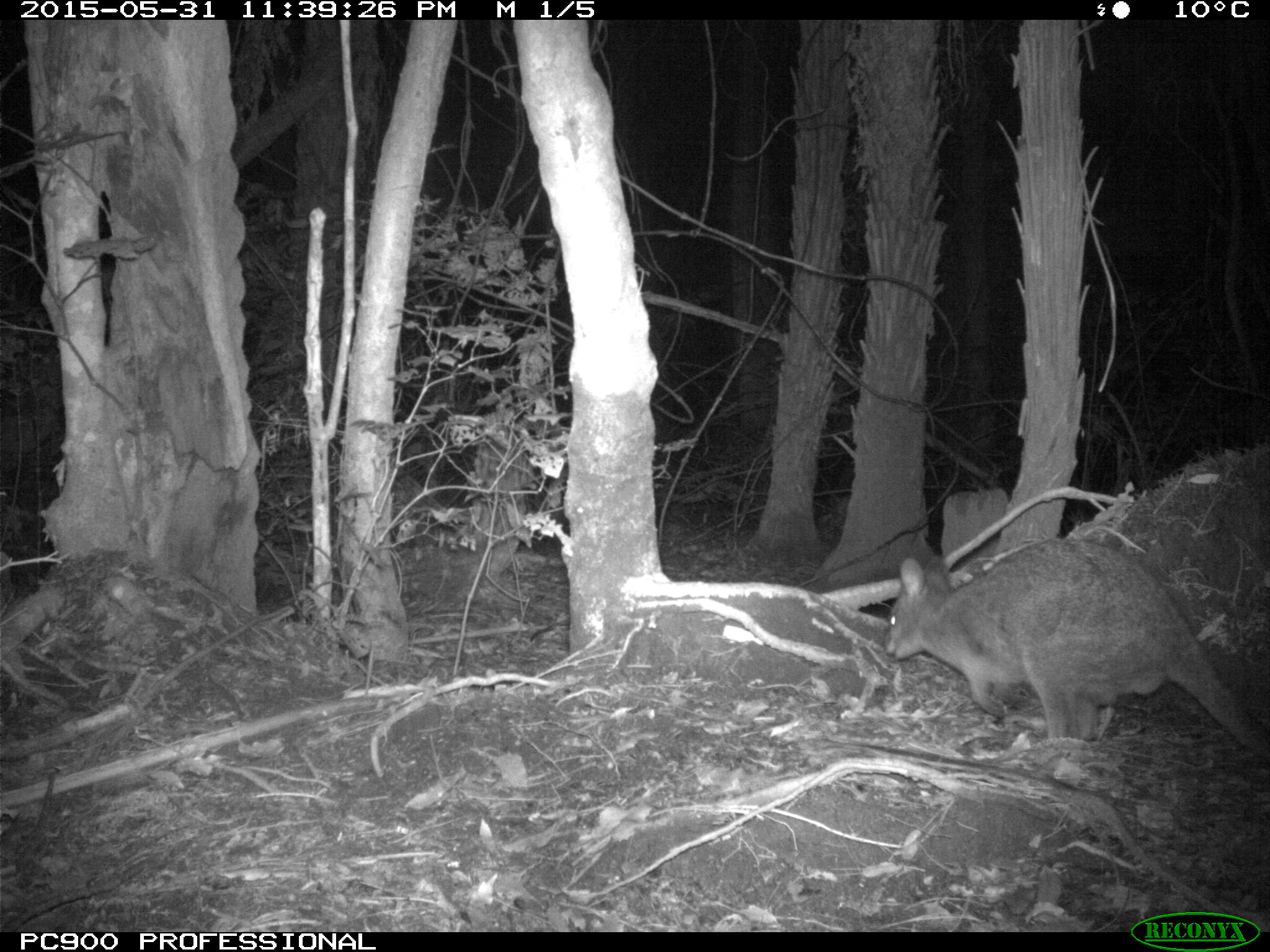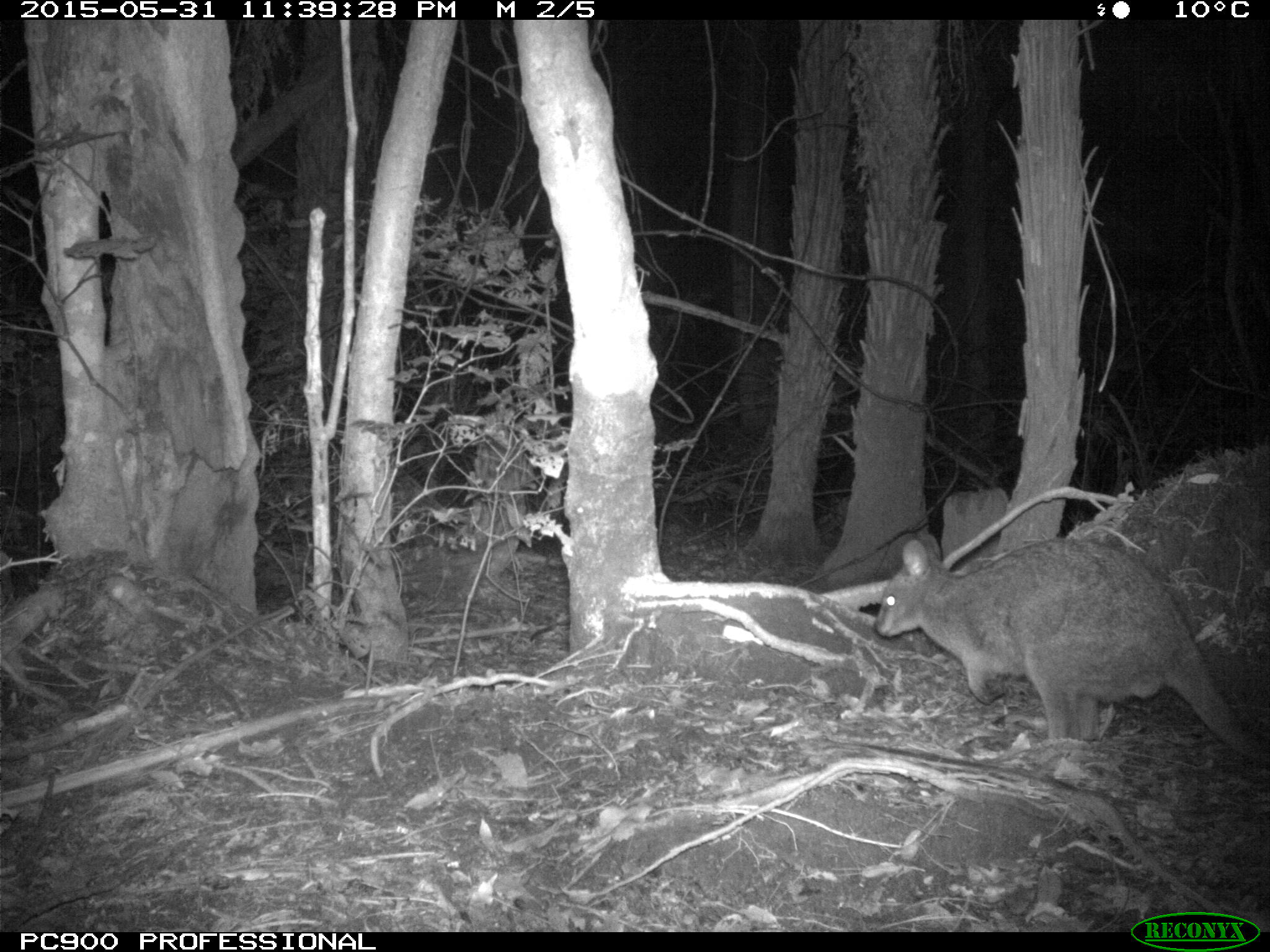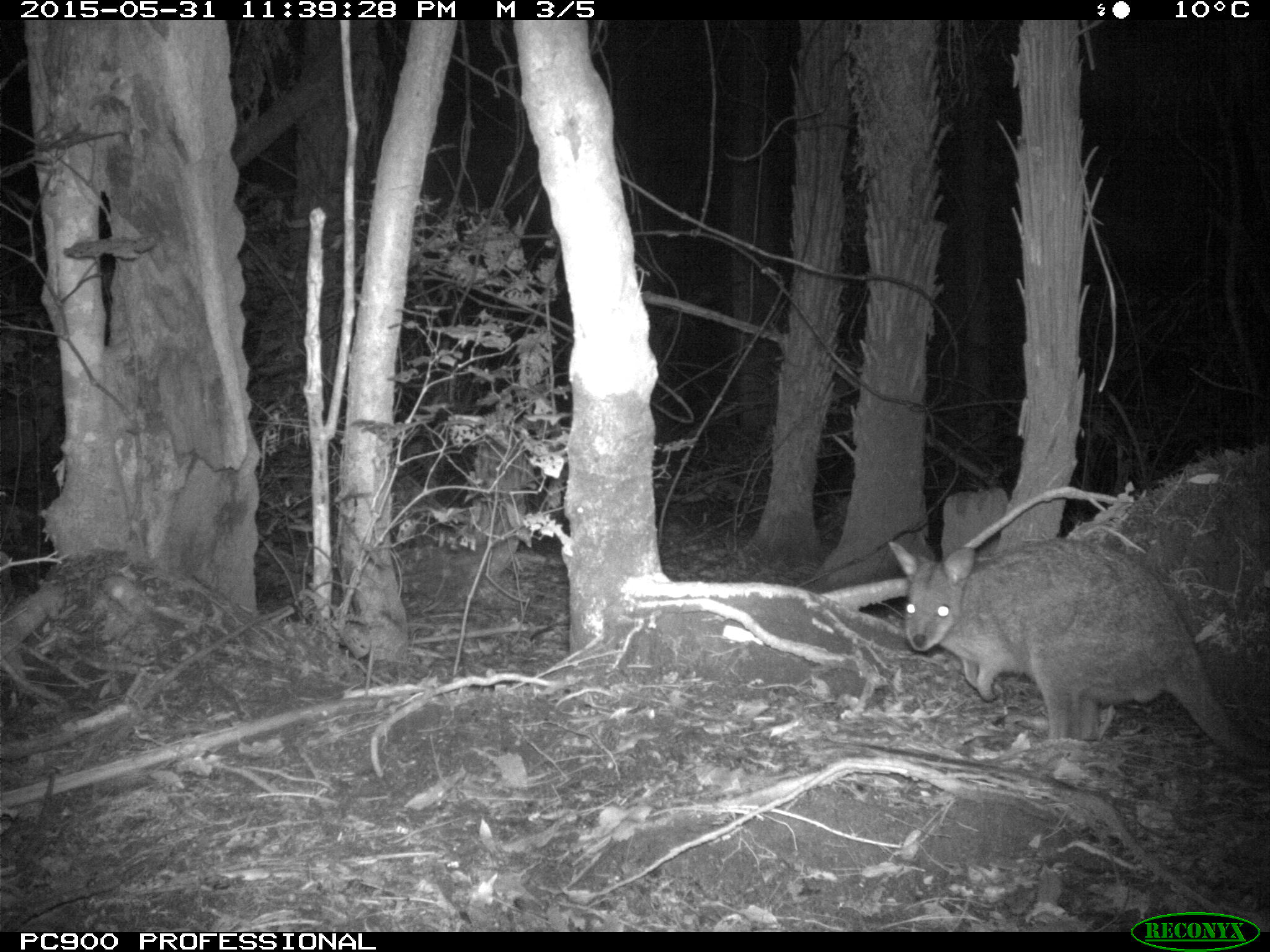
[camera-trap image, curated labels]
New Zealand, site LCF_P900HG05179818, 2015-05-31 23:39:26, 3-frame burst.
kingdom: Animalia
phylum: Chordata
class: Mammalia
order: Diprotodontia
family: Macropodidae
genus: Notamacropus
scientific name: Notamacropus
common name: wallaby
Wallaby (Notamacropus).